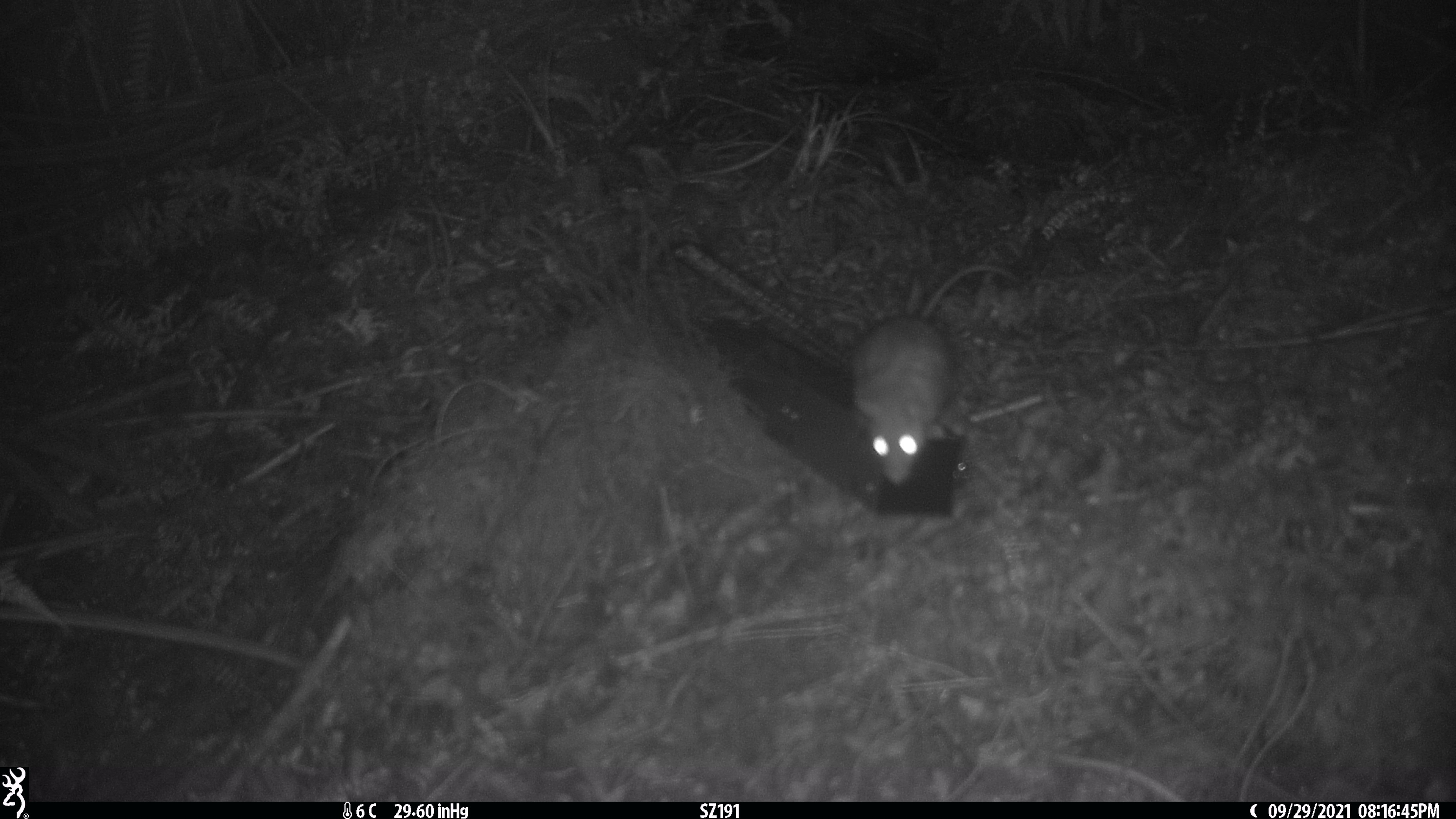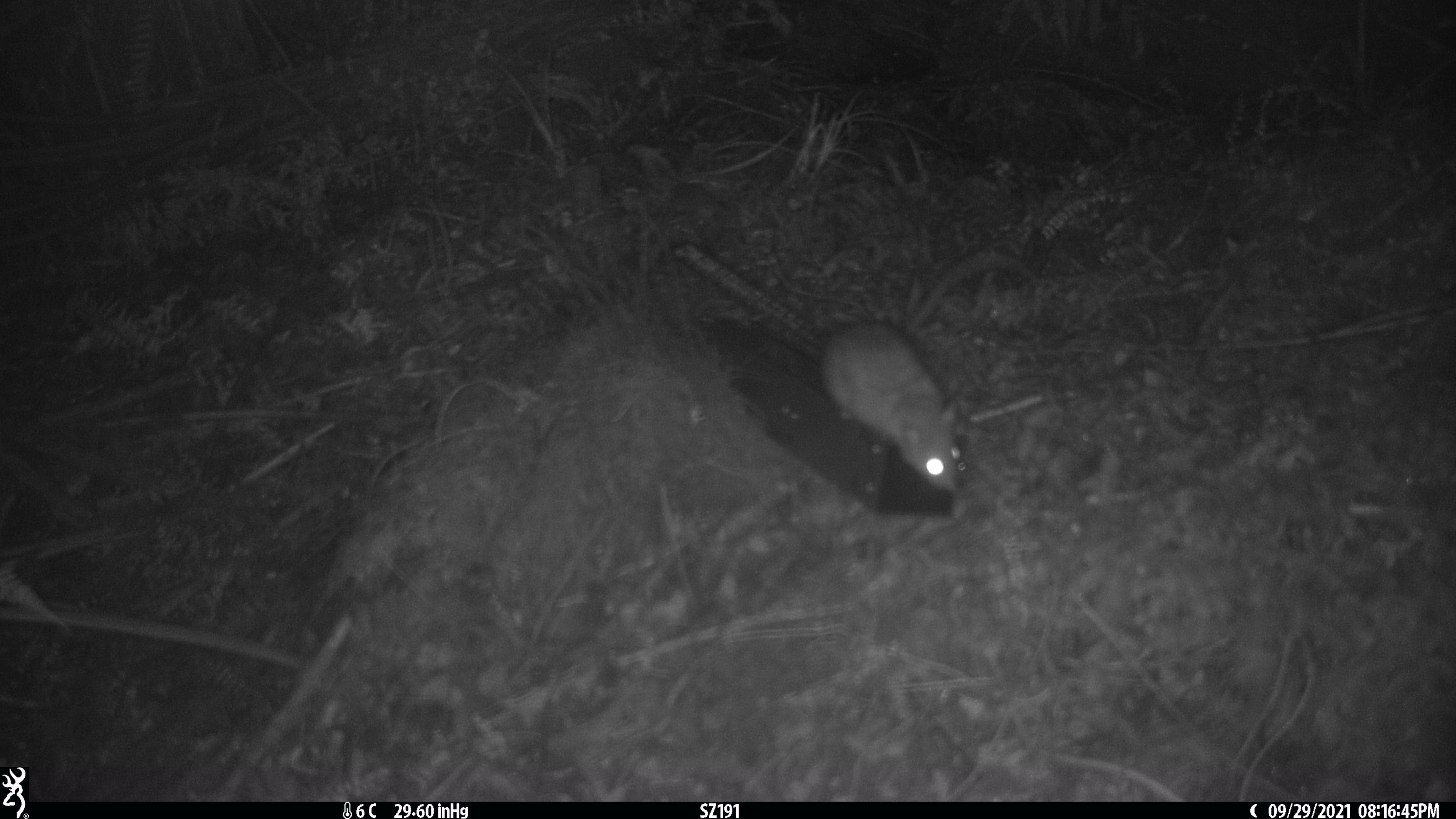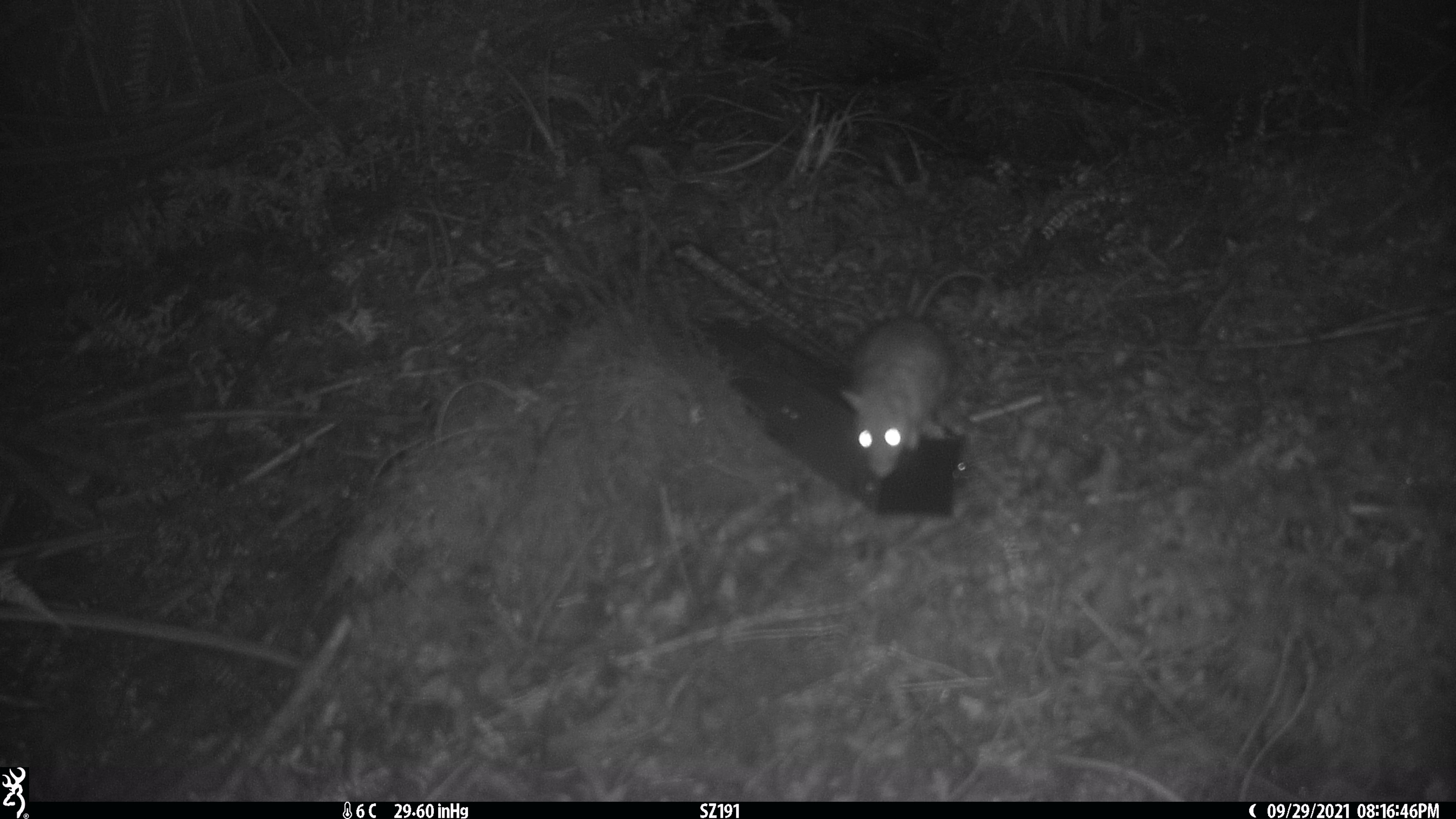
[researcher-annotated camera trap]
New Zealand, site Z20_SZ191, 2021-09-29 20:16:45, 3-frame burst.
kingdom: Animalia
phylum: Chordata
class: Mammalia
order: Rodentia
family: Muridae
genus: Rattus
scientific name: Rattus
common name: rat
Rat (Rattus).